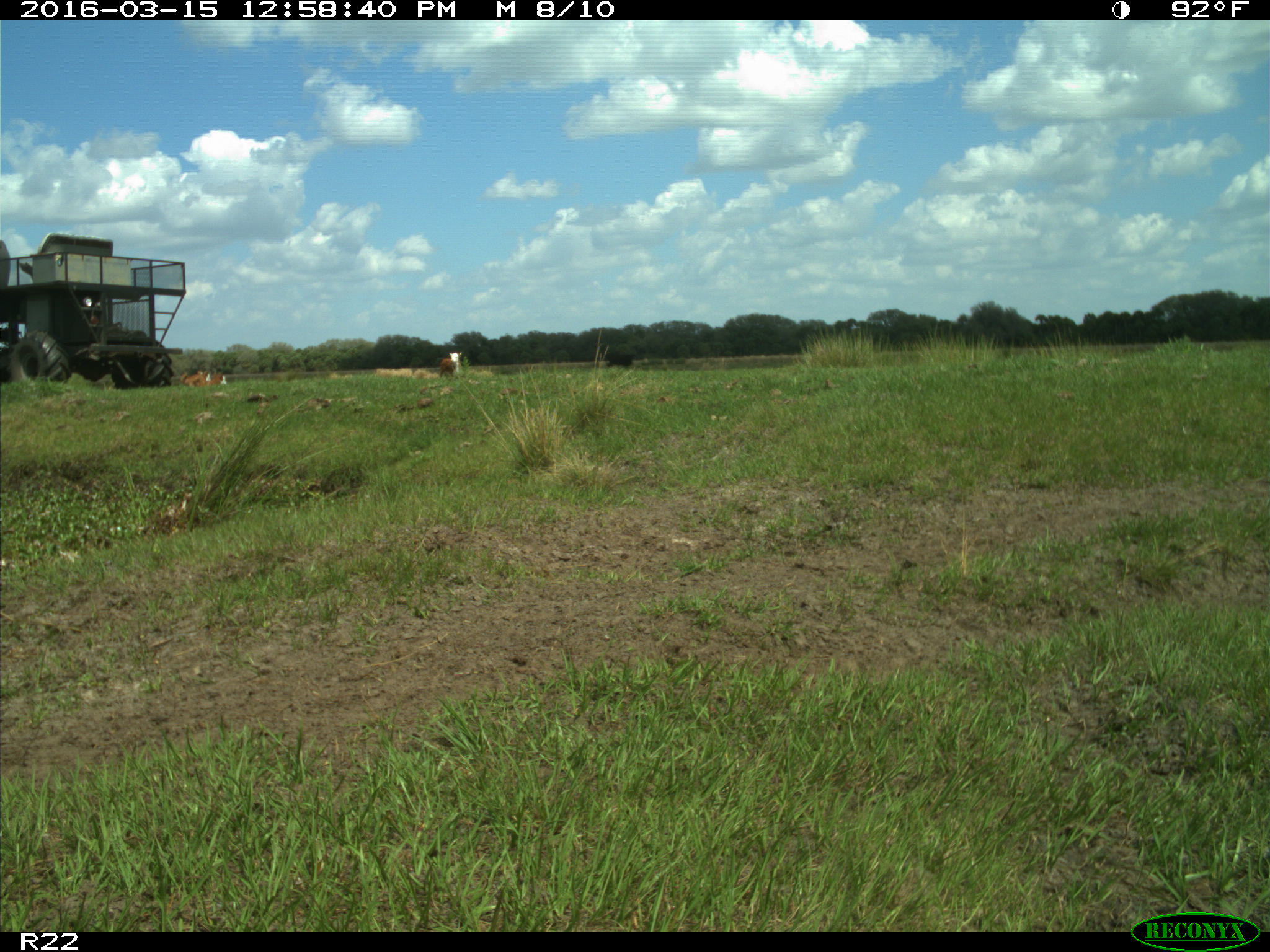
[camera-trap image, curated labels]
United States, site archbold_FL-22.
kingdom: Animalia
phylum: Chordata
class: Mammalia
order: Artiodactyla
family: Bovidae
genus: Bos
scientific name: Bos taurus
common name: domestic cow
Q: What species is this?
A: Bos taurus (domestic cow).